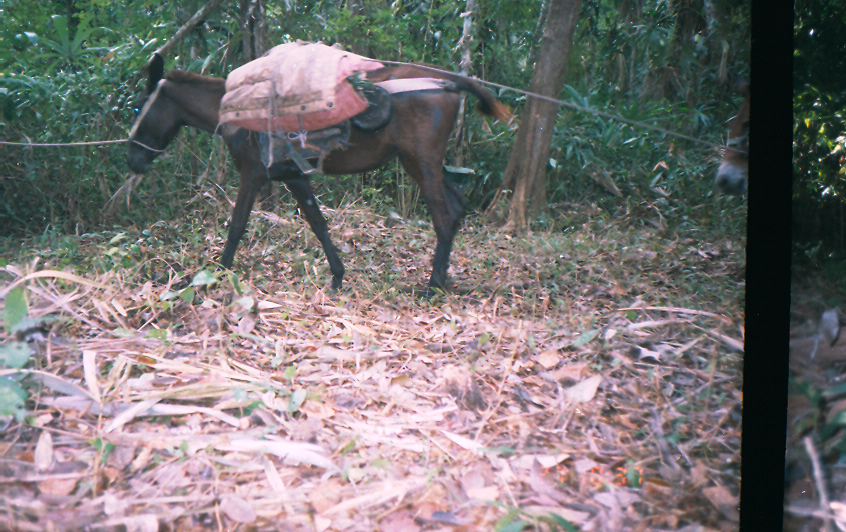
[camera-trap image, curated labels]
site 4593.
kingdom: Animalia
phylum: Chordata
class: Mammalia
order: Perissodactyla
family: Equidae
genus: Equus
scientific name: Equus ferus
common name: wild horse